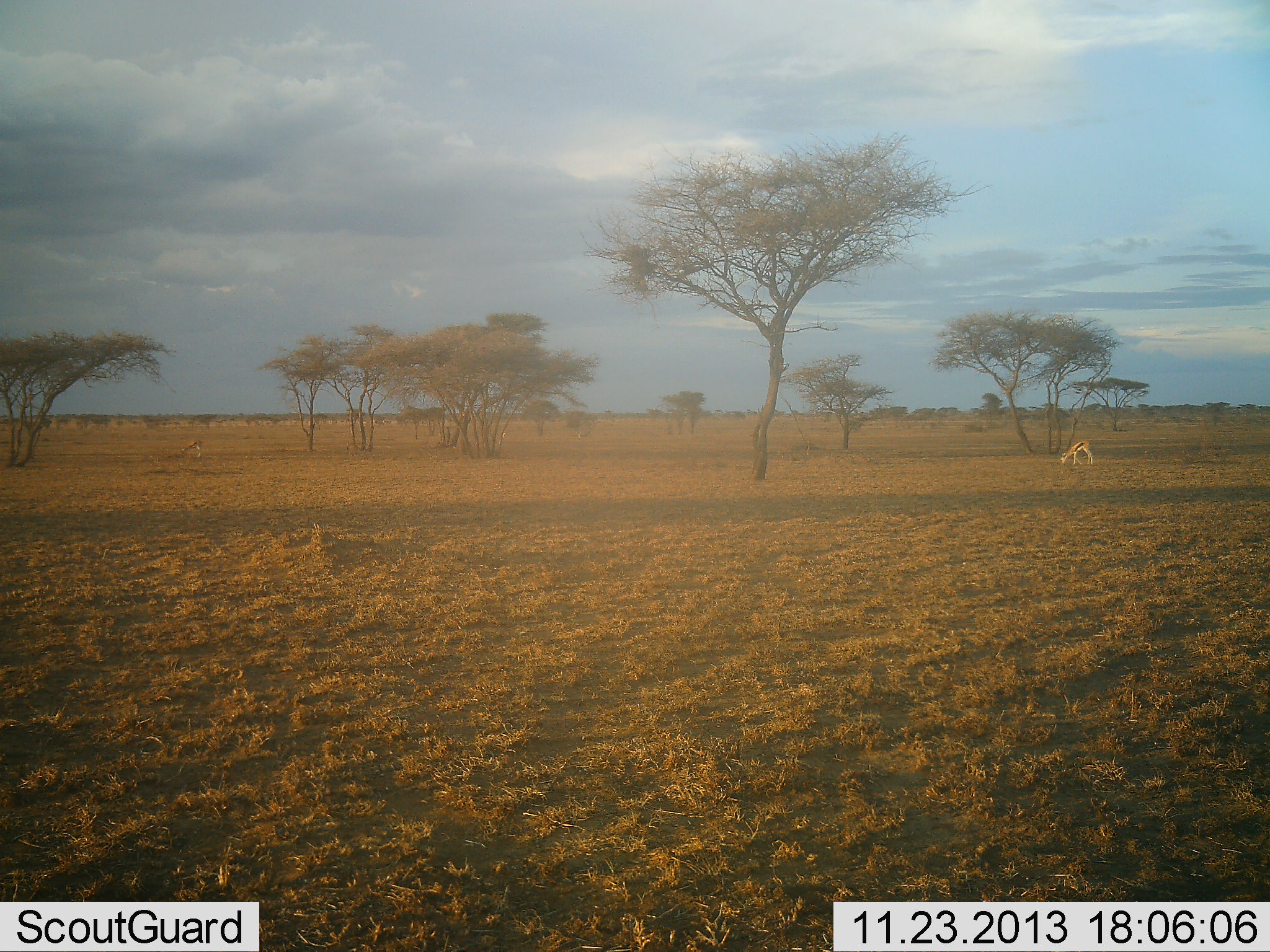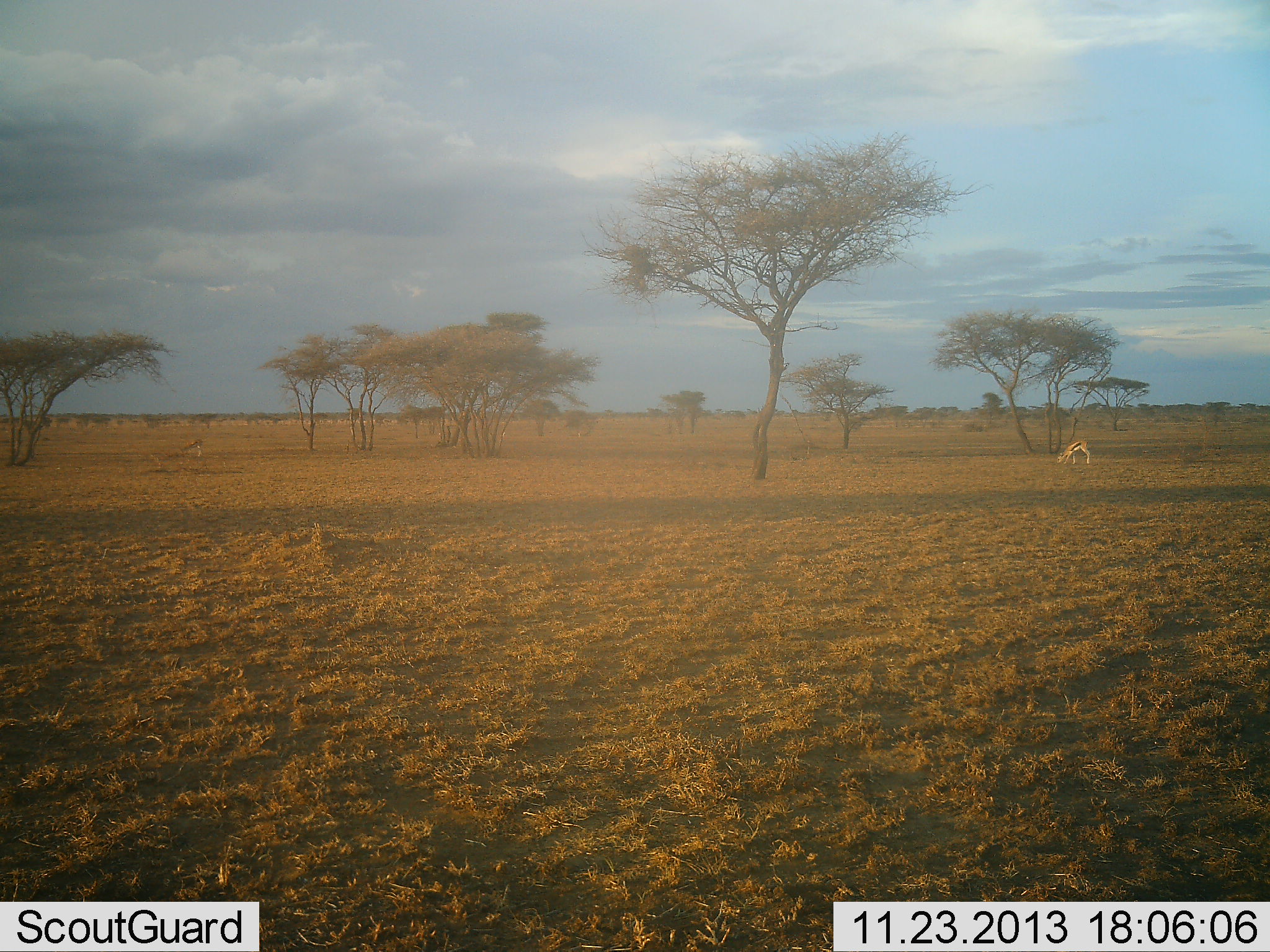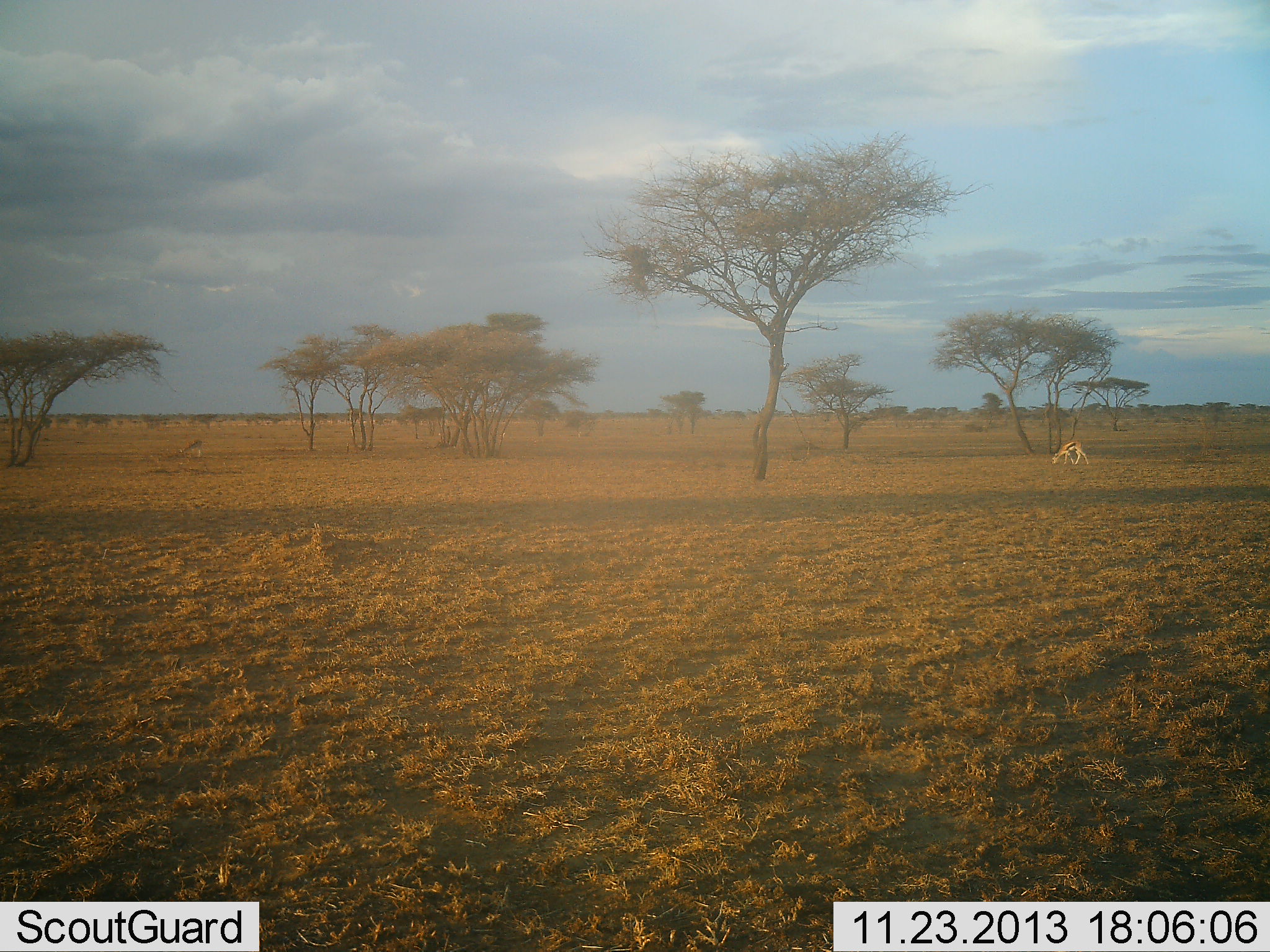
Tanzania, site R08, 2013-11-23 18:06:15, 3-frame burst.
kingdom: Animalia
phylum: Chordata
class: Mammalia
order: Artiodactyla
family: Bovidae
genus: Eudorcas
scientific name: Eudorcas thomsonii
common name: thomson's gazelle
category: gazellethomsons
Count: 1.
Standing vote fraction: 18%.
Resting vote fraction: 0%.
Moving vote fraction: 9%.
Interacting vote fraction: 0%.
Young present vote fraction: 0%.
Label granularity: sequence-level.